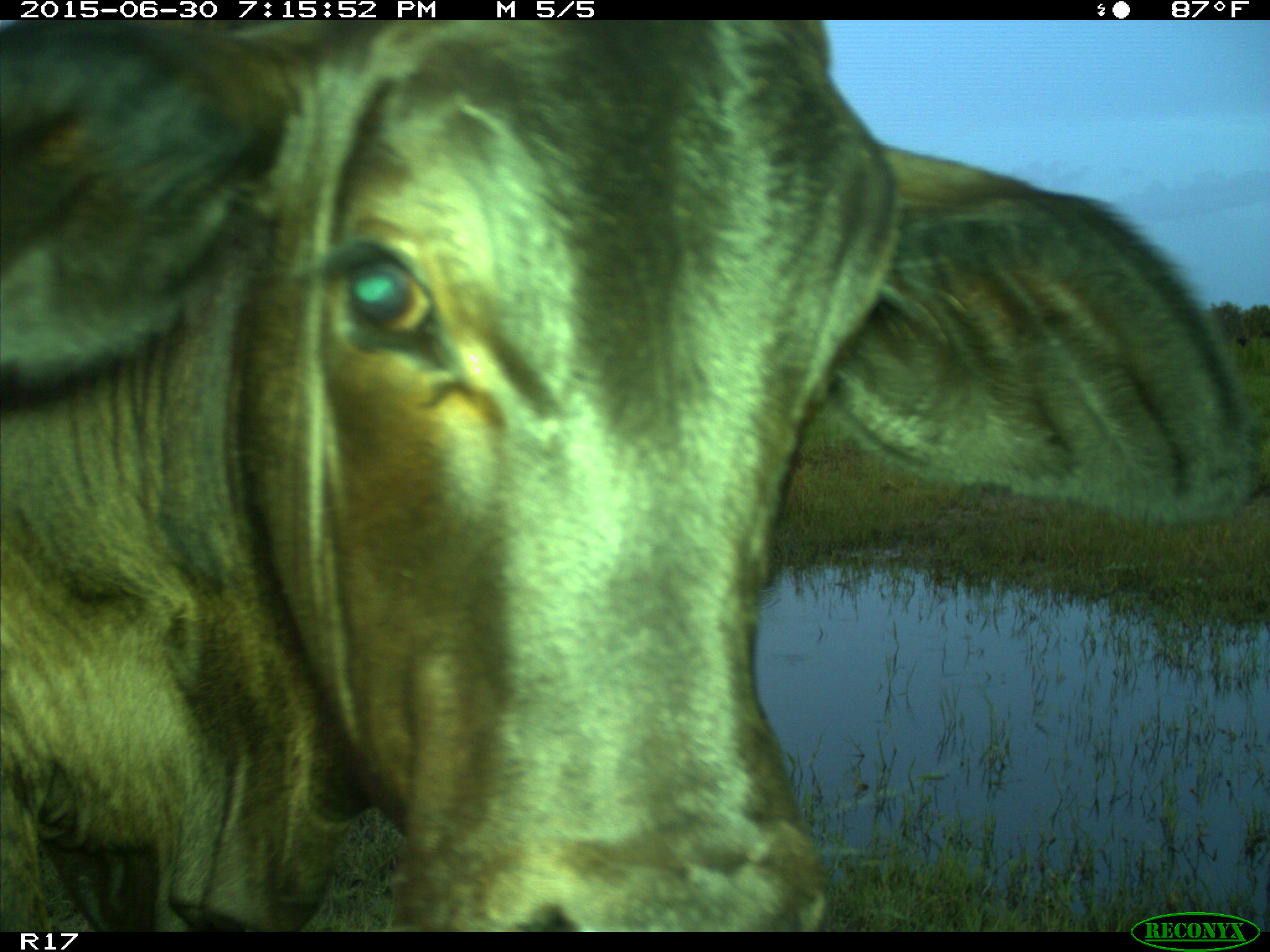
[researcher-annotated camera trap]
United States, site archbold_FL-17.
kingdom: Animalia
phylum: Chordata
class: Mammalia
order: Artiodactyla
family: Bovidae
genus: Bos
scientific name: Bos taurus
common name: domestic cow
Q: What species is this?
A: Bos taurus (domestic cow).